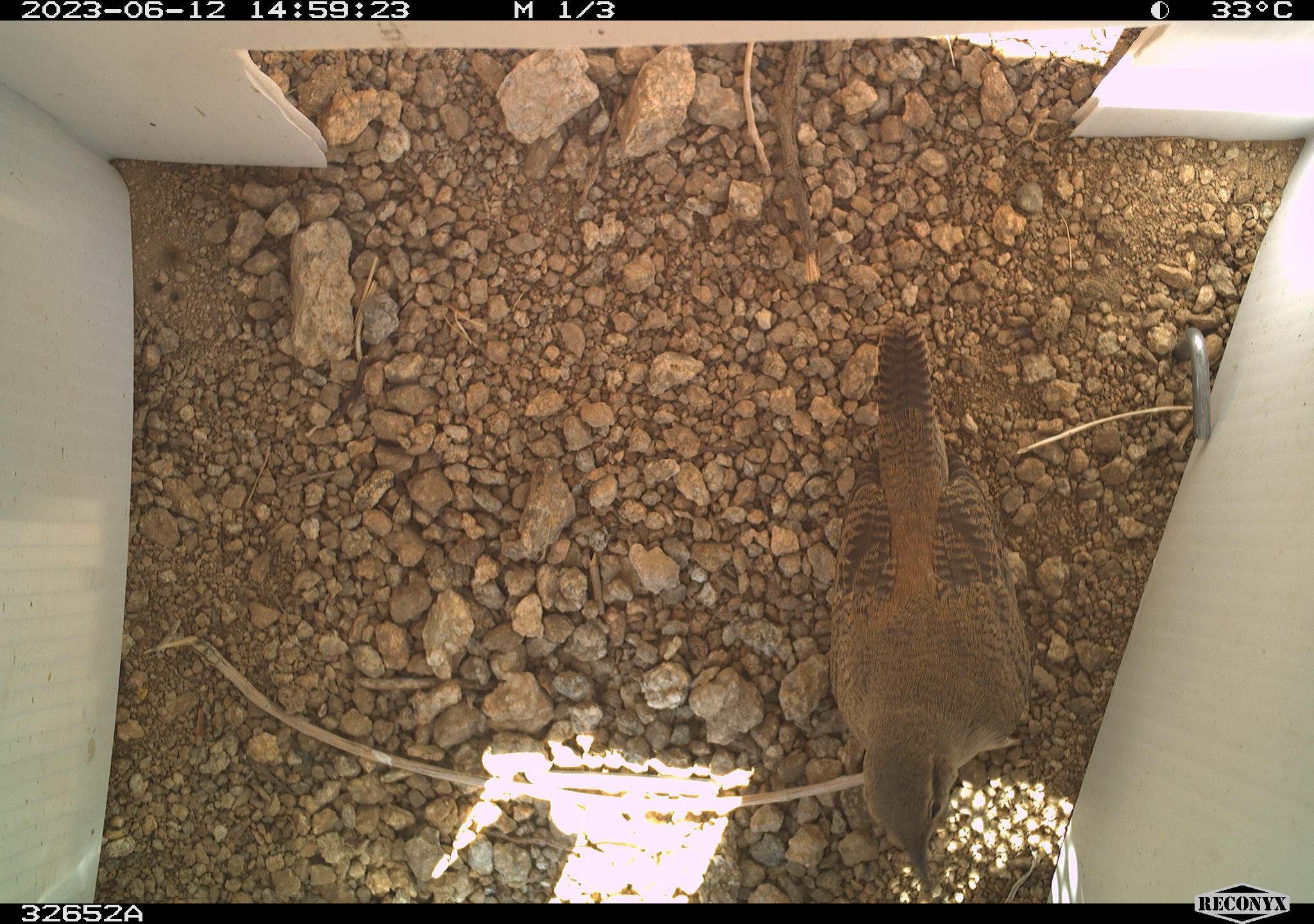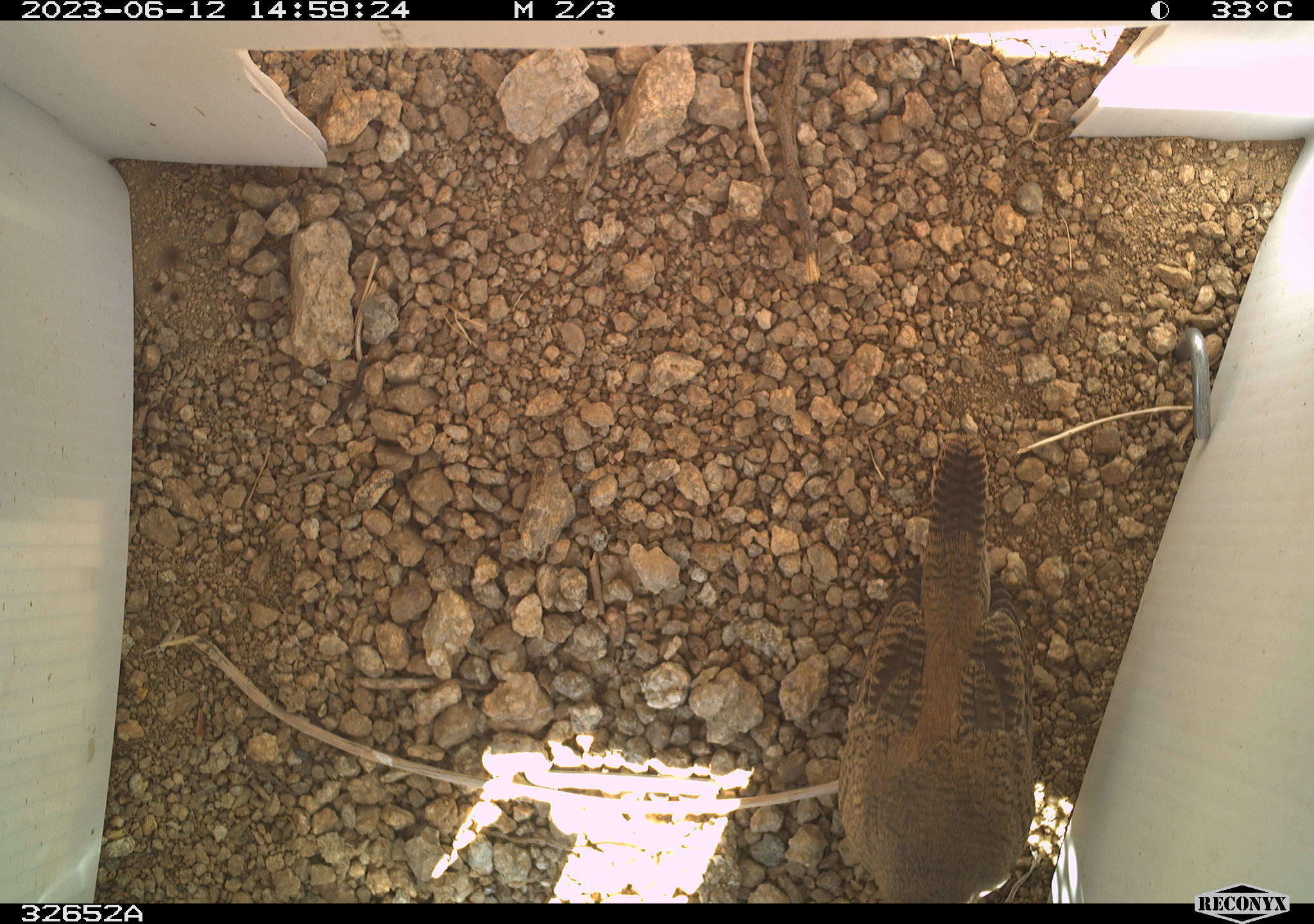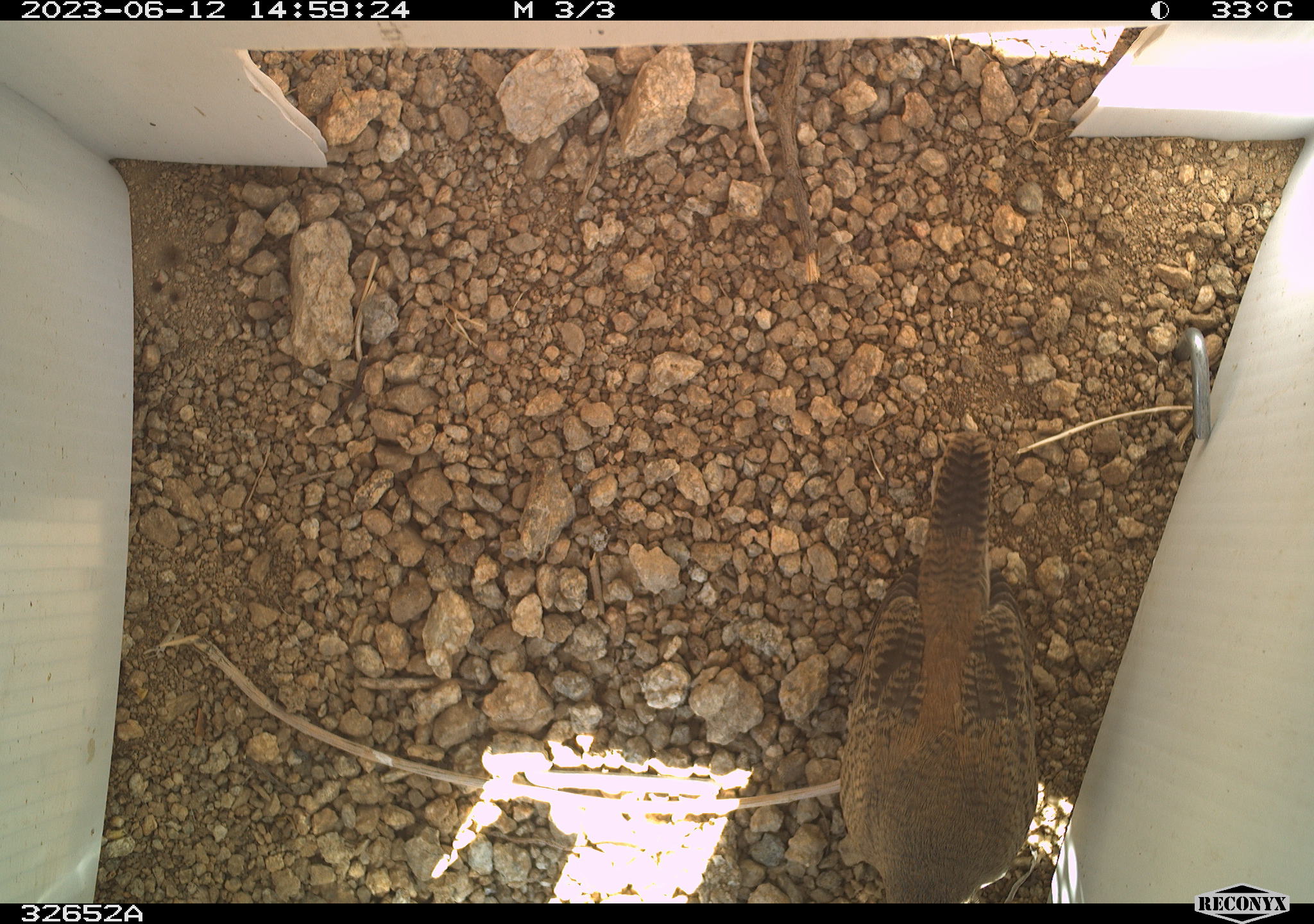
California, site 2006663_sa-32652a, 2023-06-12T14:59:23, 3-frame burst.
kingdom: Animalia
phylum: Chordata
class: Aves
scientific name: Aves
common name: bird